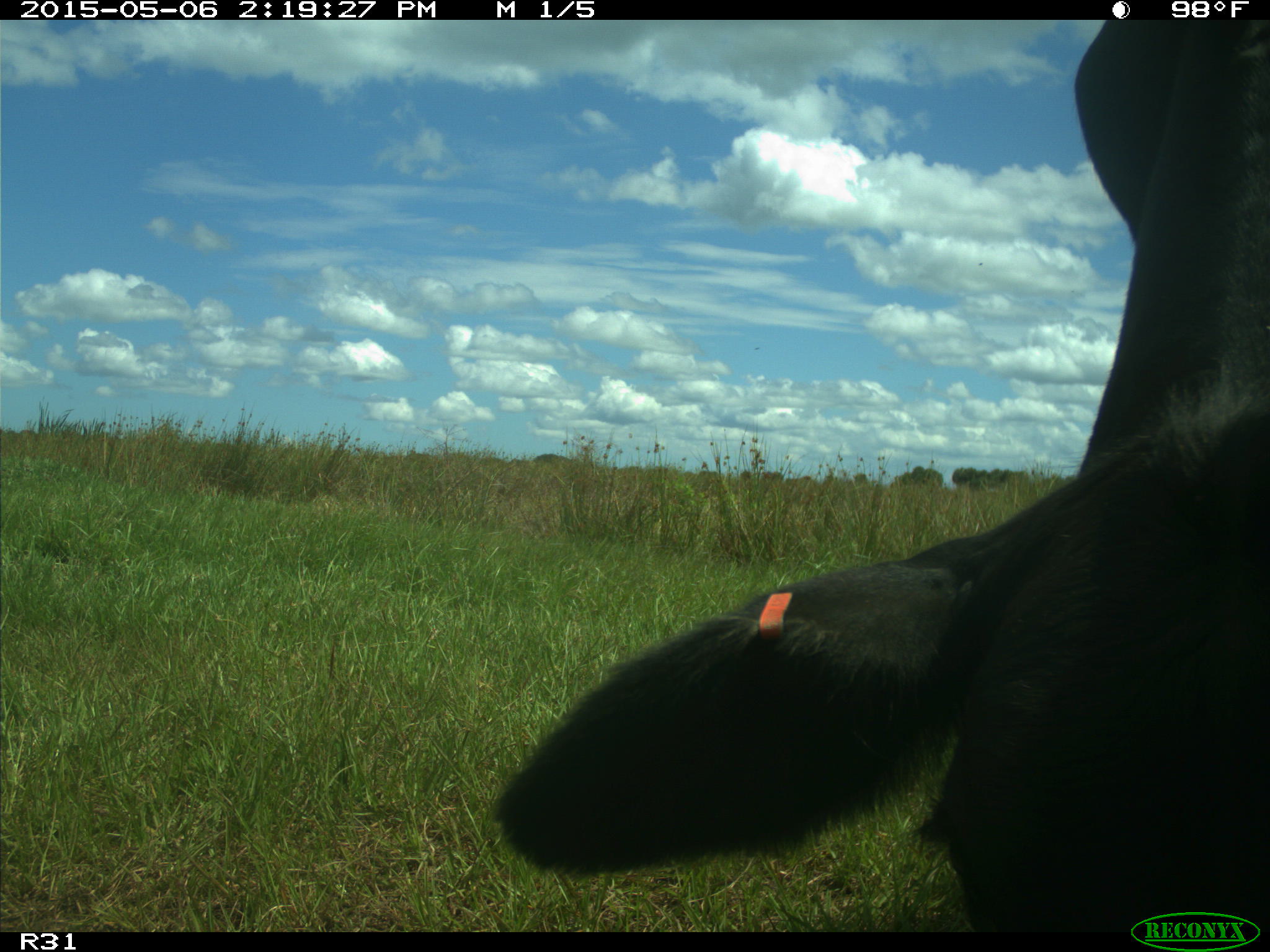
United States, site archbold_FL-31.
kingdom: Animalia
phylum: Chordata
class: Mammalia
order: Artiodactyla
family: Bovidae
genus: Bos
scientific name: Bos taurus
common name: domestic cow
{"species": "Bos taurus (domestic cow)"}